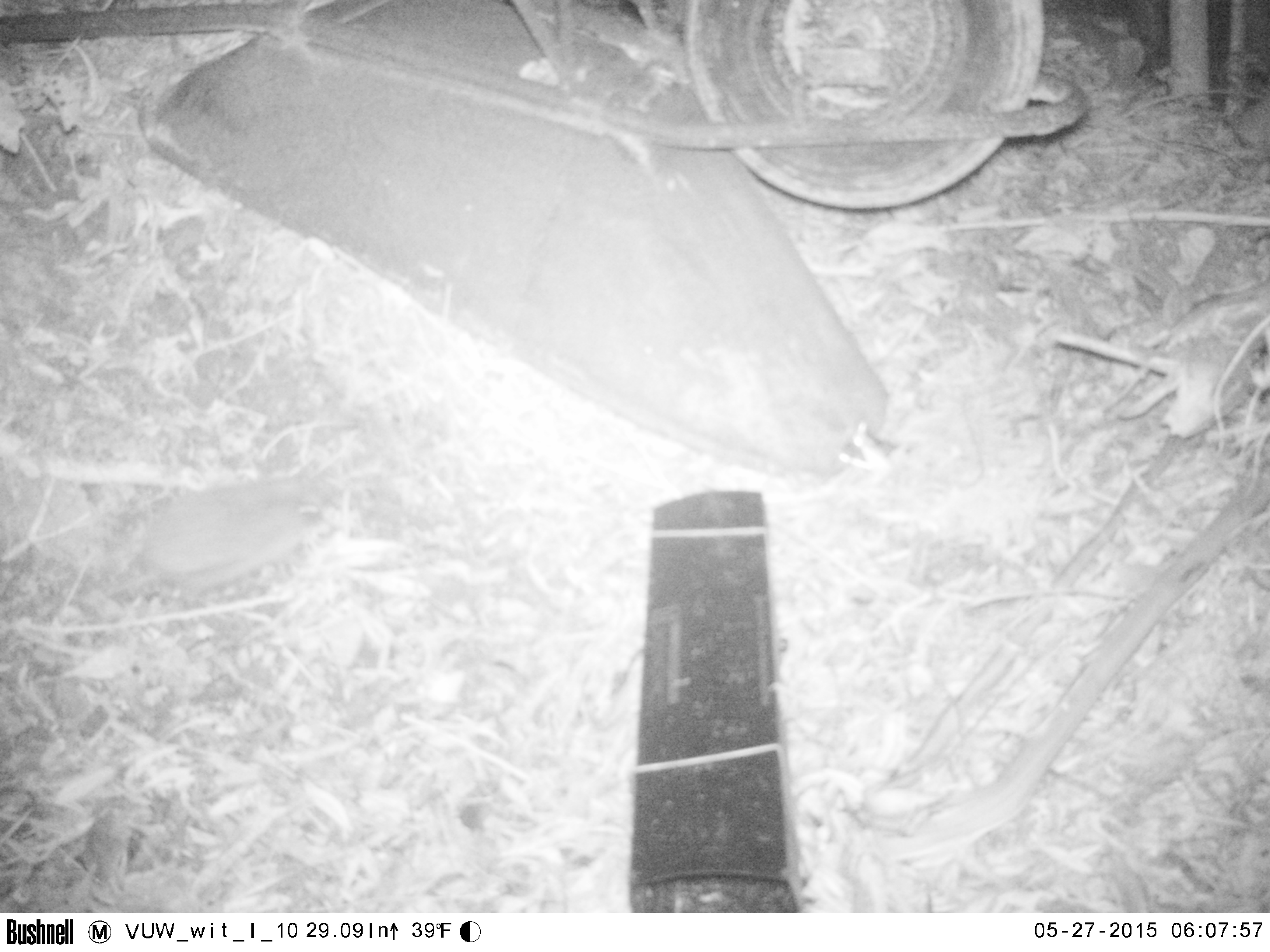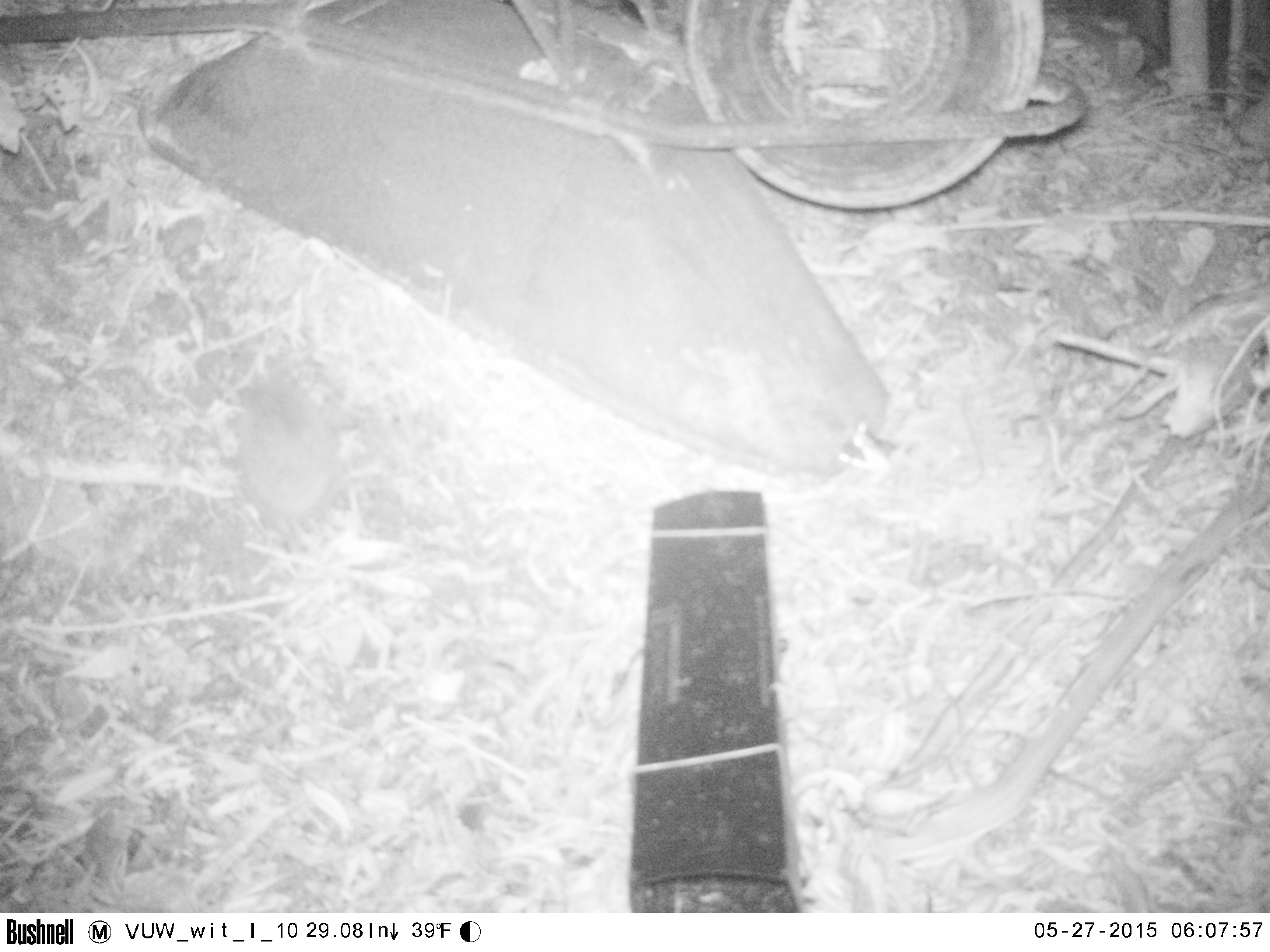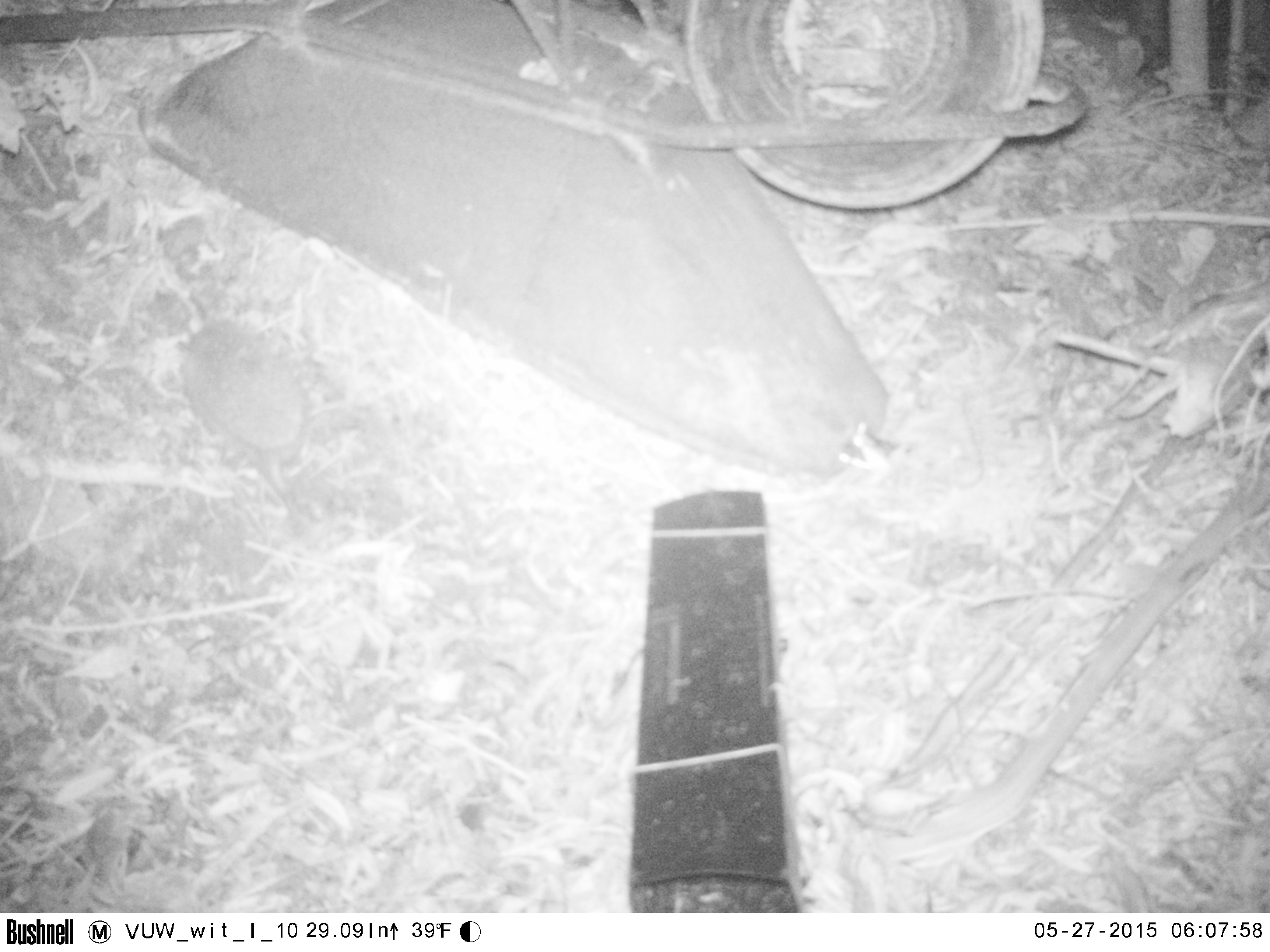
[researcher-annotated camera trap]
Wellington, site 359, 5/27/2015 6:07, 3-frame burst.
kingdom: Animalia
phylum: Chordata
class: Mammalia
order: Eulipotyphla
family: Erinaceidae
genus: Erinaceus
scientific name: Erinaceus europaeus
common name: hedgehog